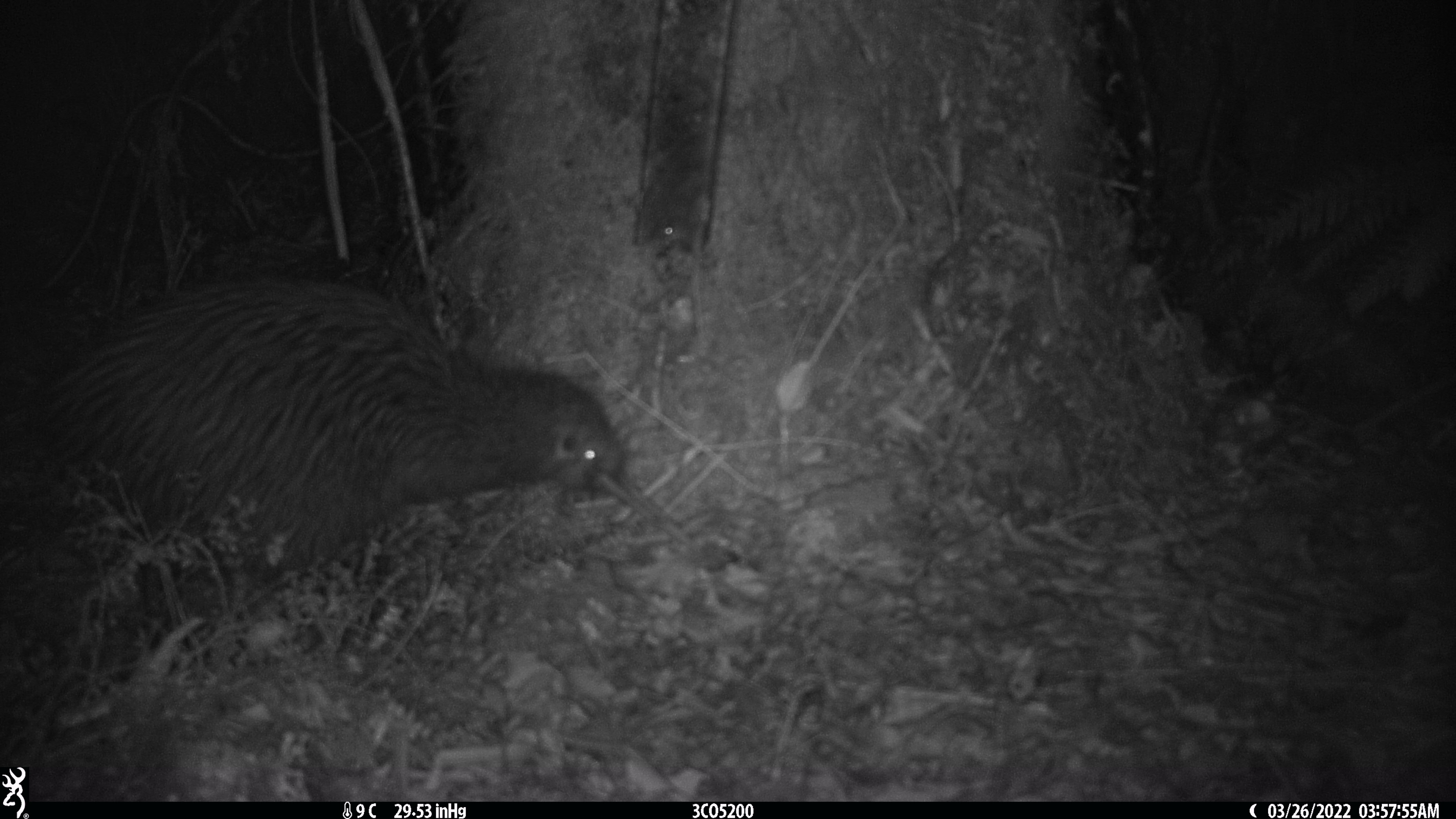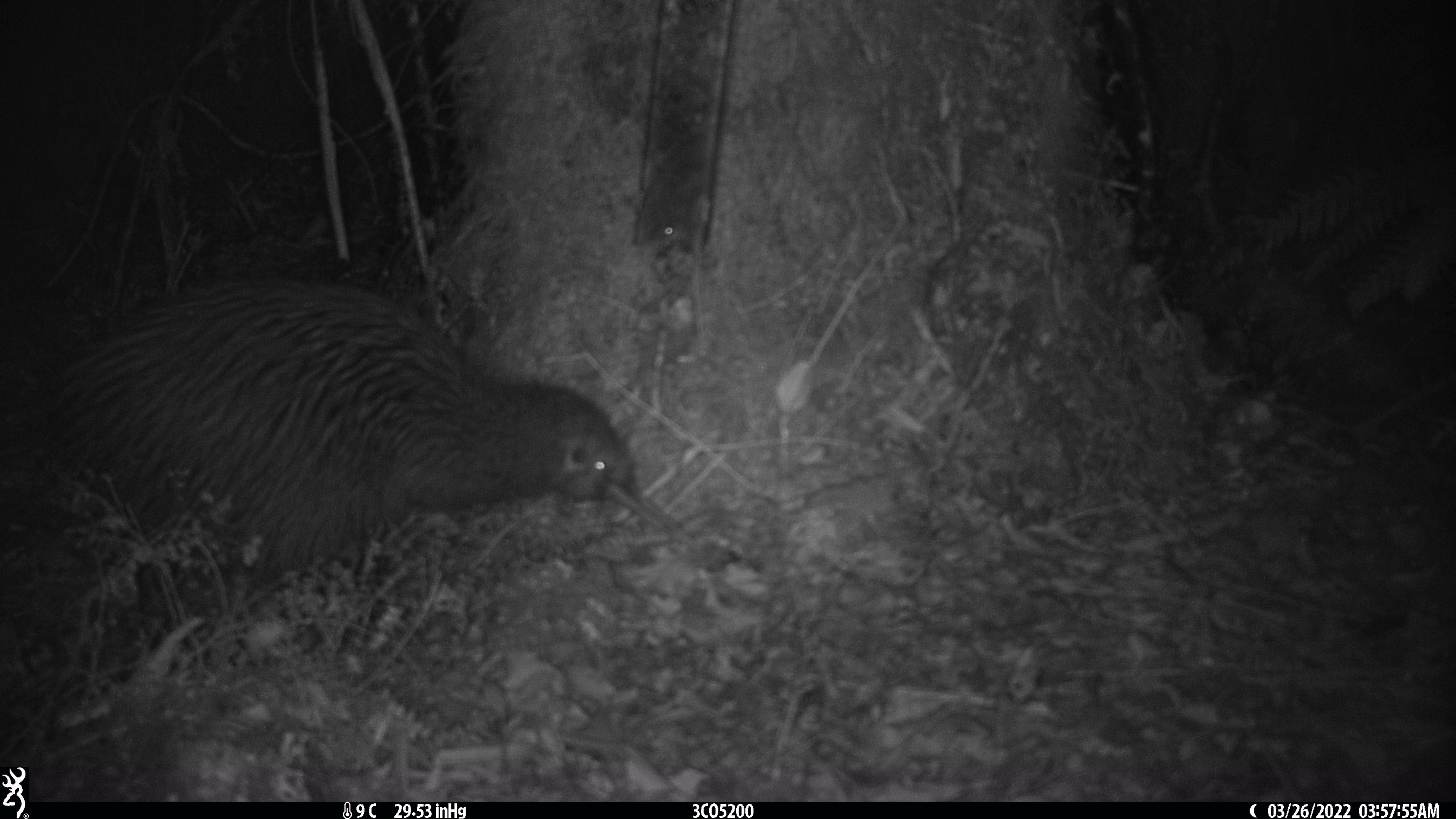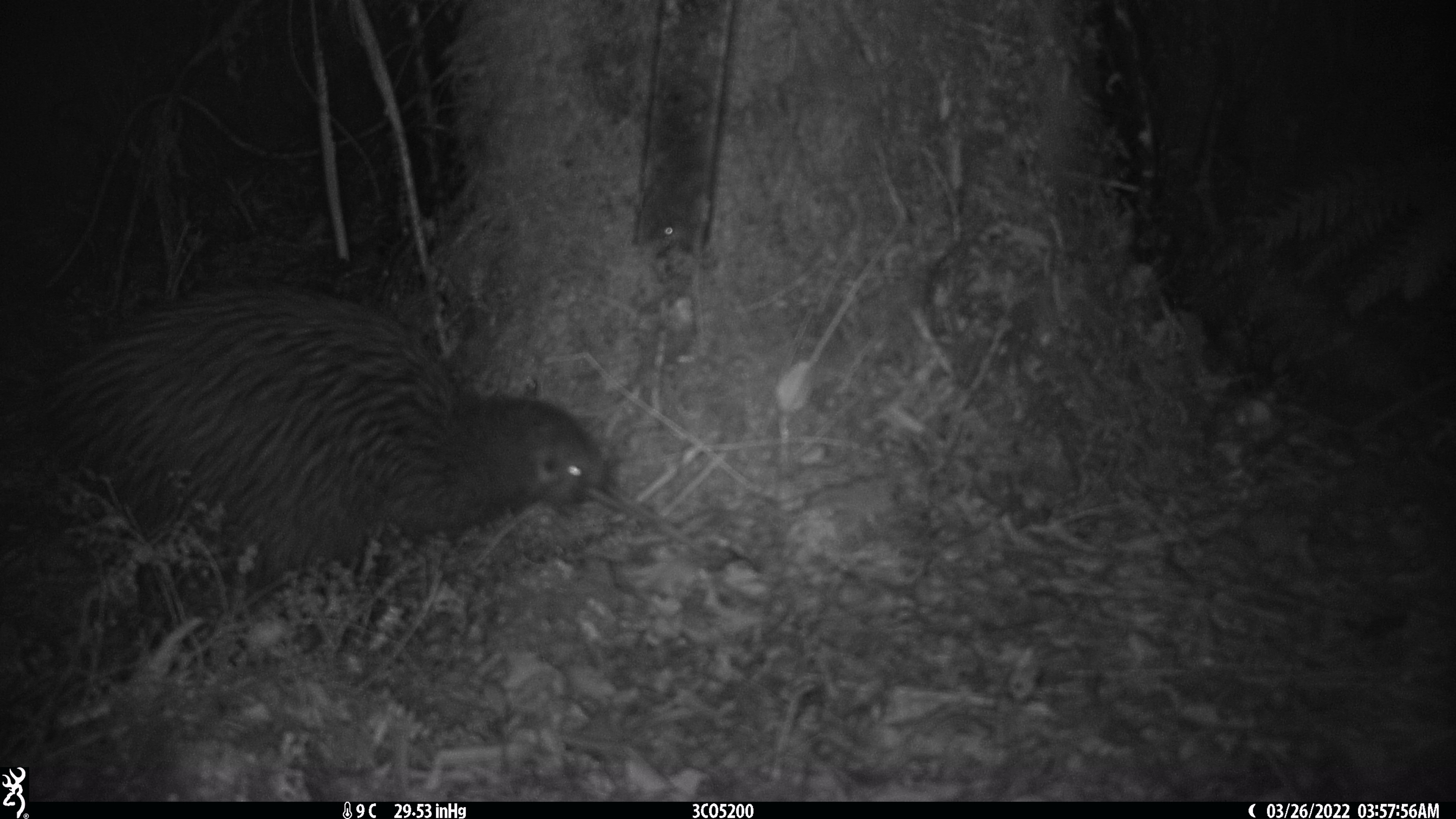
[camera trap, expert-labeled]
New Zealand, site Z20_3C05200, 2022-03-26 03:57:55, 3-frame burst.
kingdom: Animalia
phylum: Chordata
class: Aves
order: Apterygiformes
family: Apterygidae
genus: Apteryx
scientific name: Apteryx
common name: kiwi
Kiwi (Apteryx).